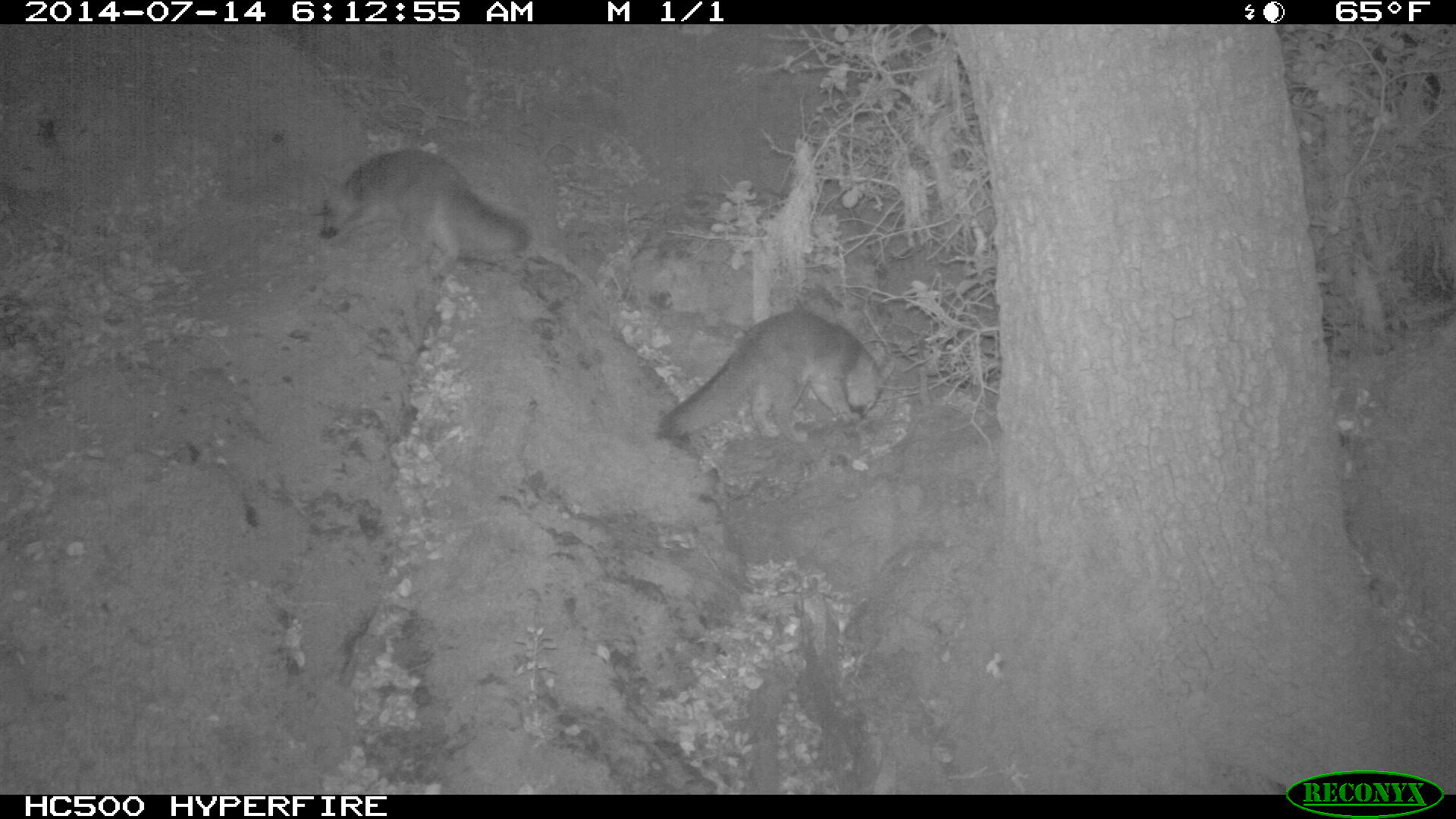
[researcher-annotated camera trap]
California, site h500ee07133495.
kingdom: Animalia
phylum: Chordata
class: Mammalia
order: Carnivora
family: Canidae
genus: Urocyon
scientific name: Urocyon littoralis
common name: island fox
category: fox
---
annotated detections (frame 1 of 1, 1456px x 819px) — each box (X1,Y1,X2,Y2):
fox: (654,309,893,441)